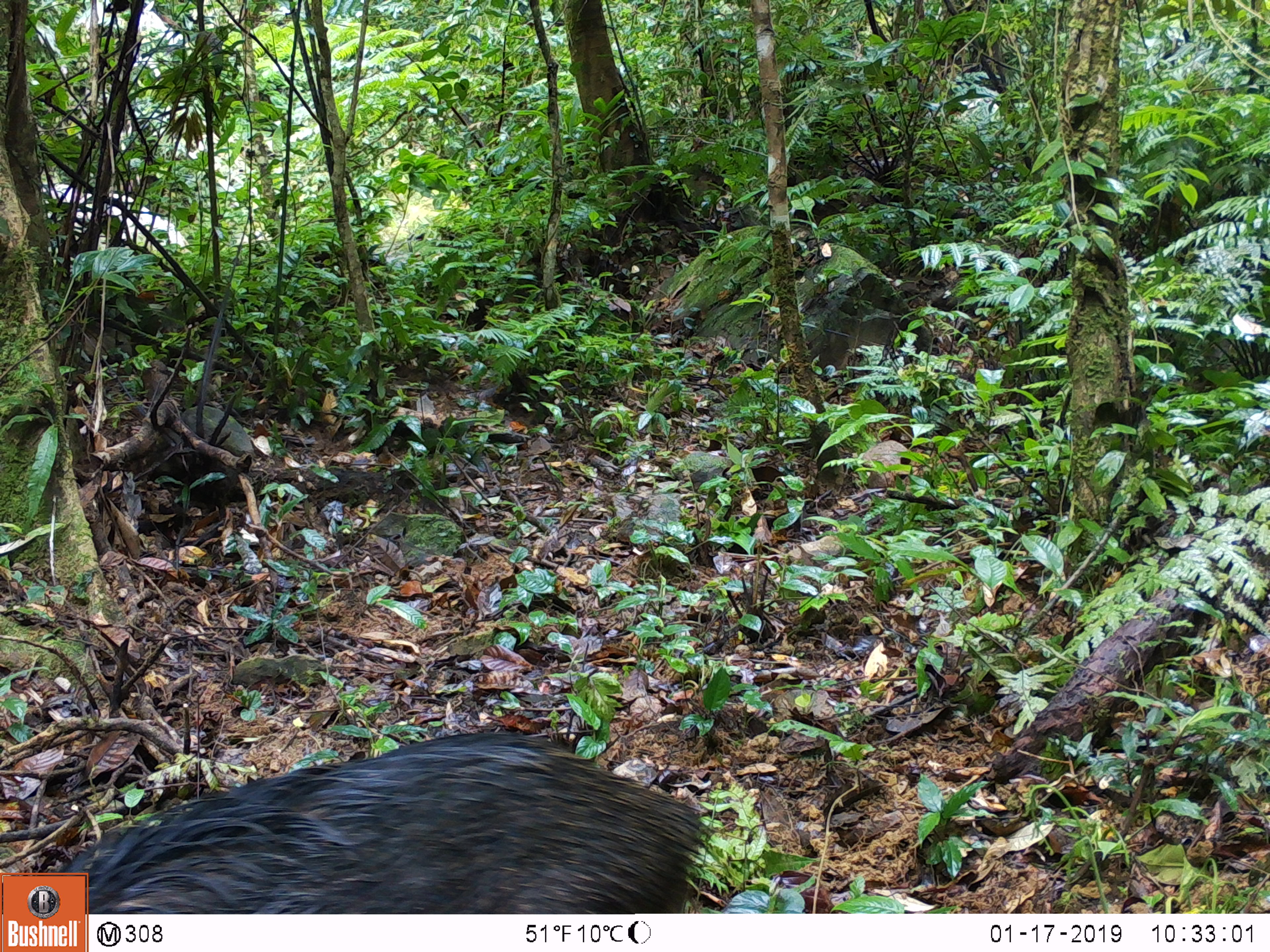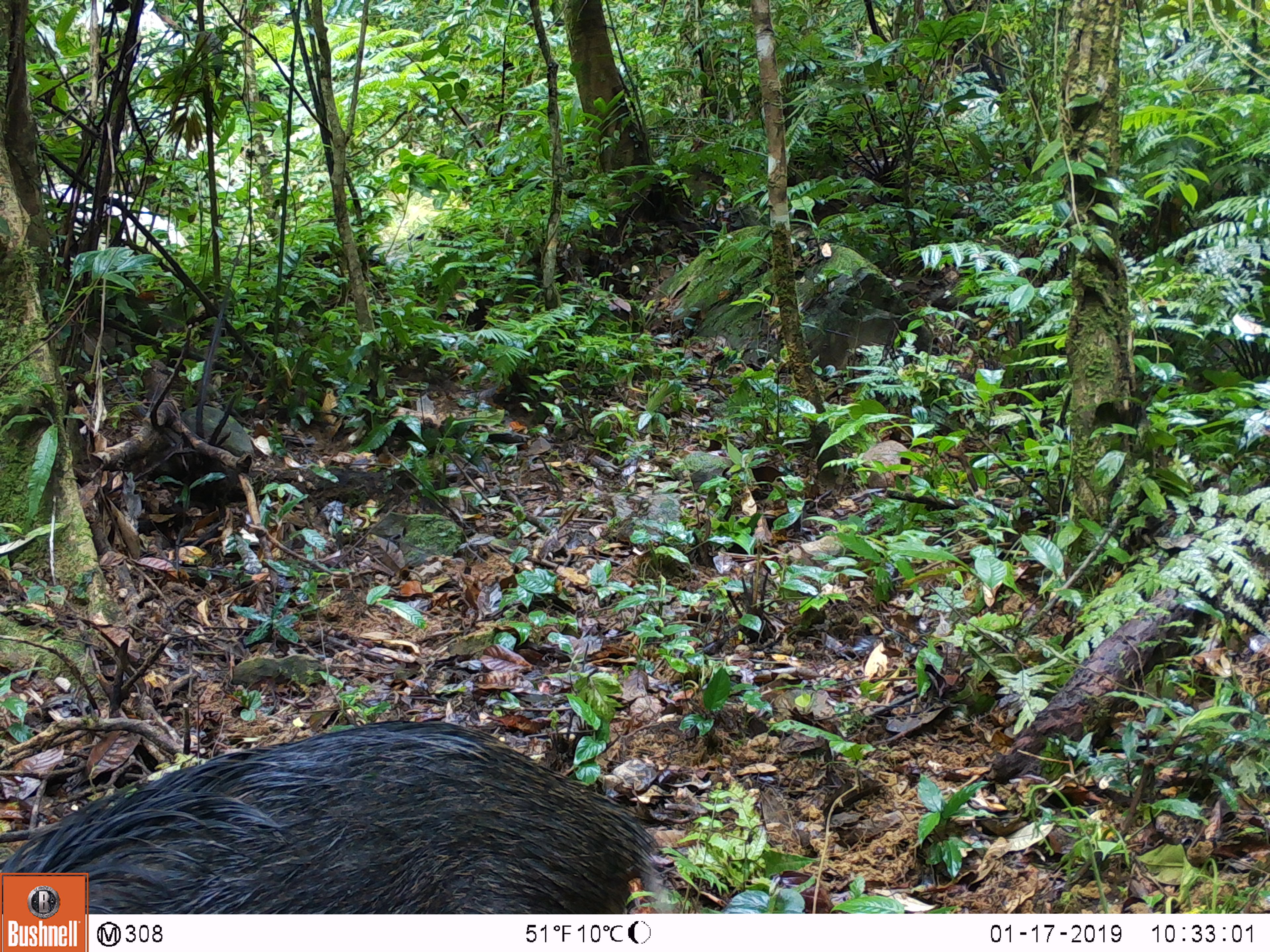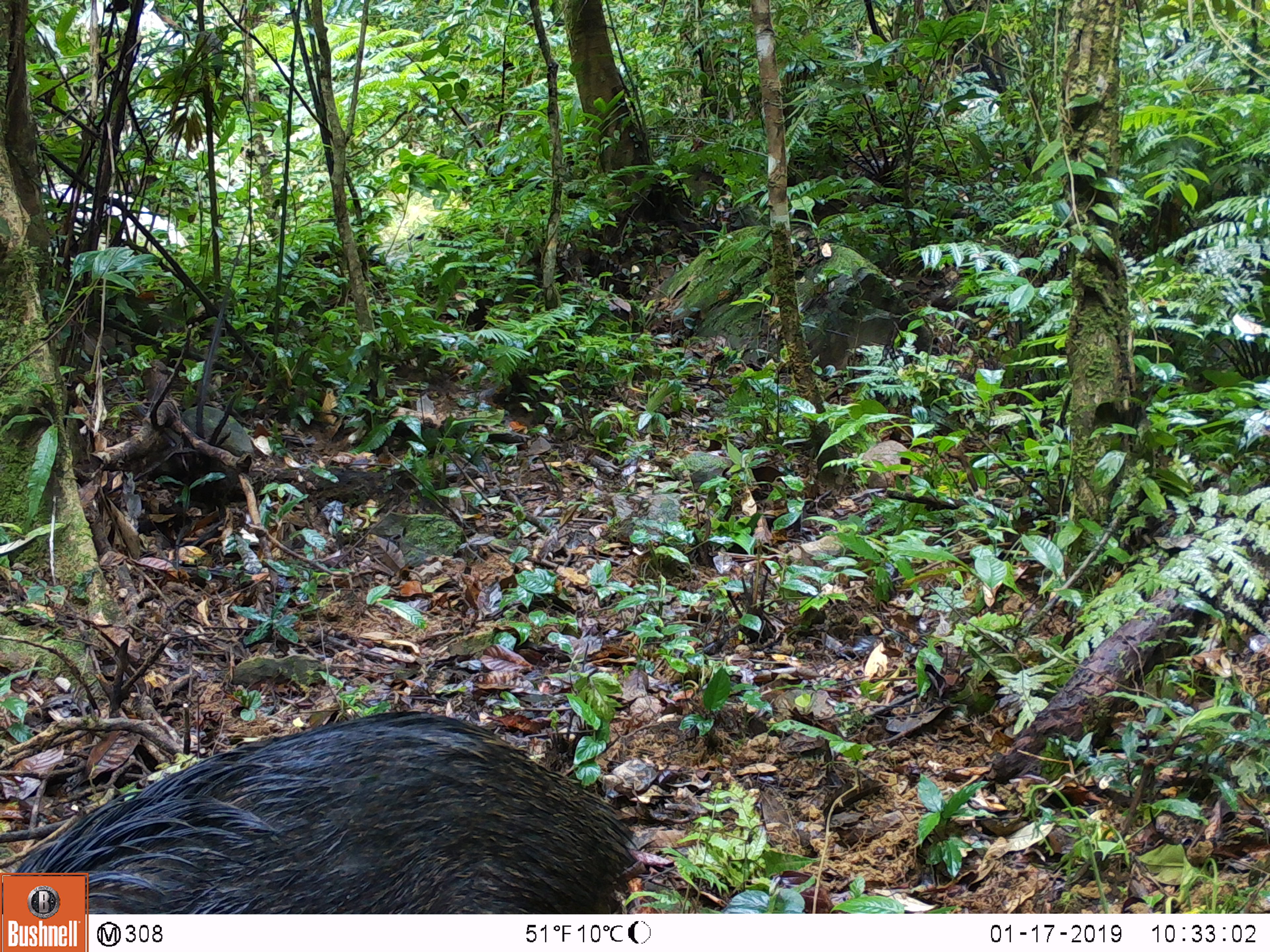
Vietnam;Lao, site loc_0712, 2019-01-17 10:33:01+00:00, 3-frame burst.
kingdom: Animalia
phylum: Chordata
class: Mammalia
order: Artiodactyla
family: Suidae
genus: Sus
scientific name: Sus scrofa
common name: eurasian wild pig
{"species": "eurasian wild pig (Sus scrofa)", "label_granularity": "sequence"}